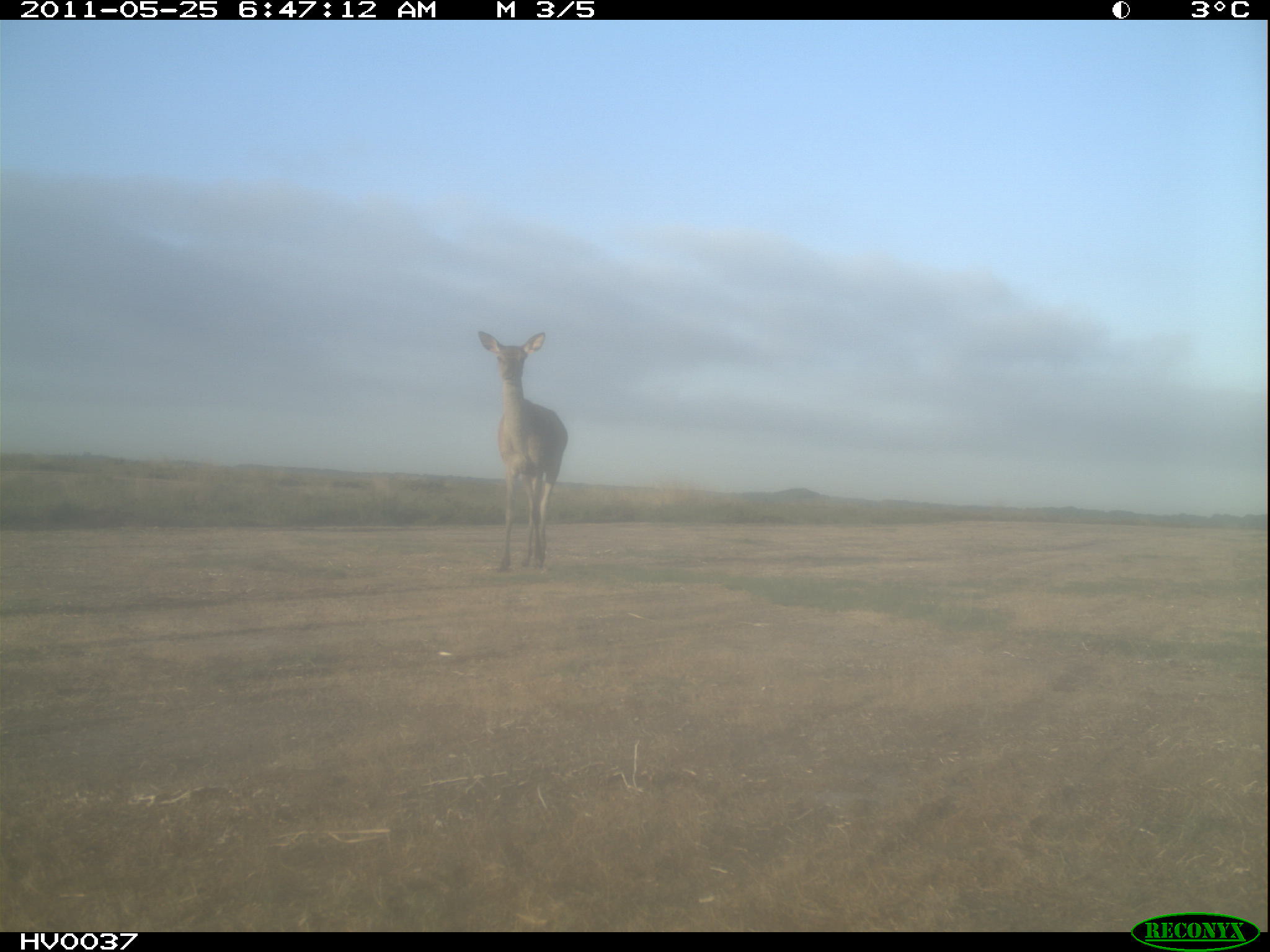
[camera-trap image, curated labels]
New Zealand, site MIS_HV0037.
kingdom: Animalia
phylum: Chordata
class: Mammalia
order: Artiodactyla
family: Cervidae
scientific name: Cervidae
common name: deer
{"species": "deer (Cervidae)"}